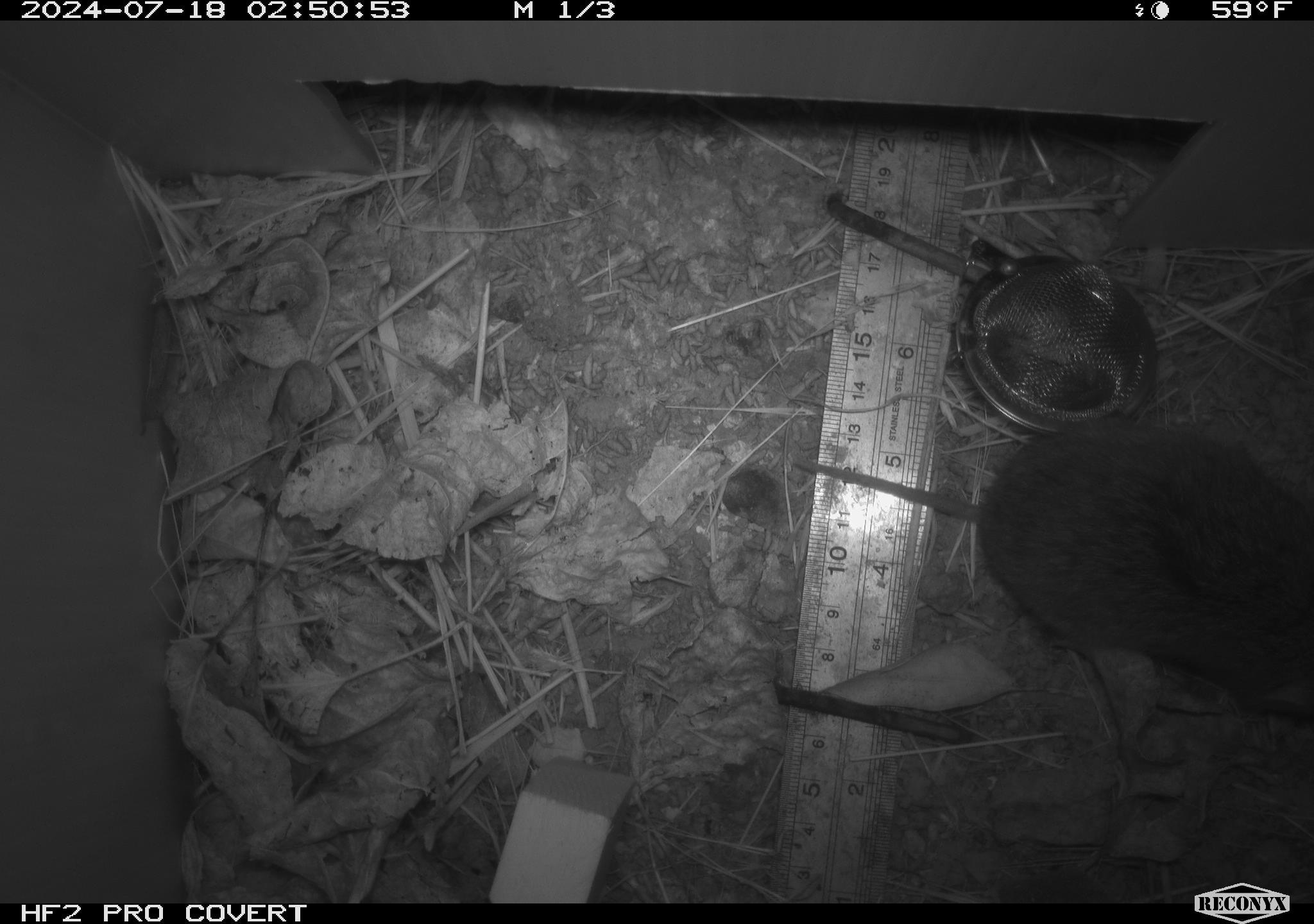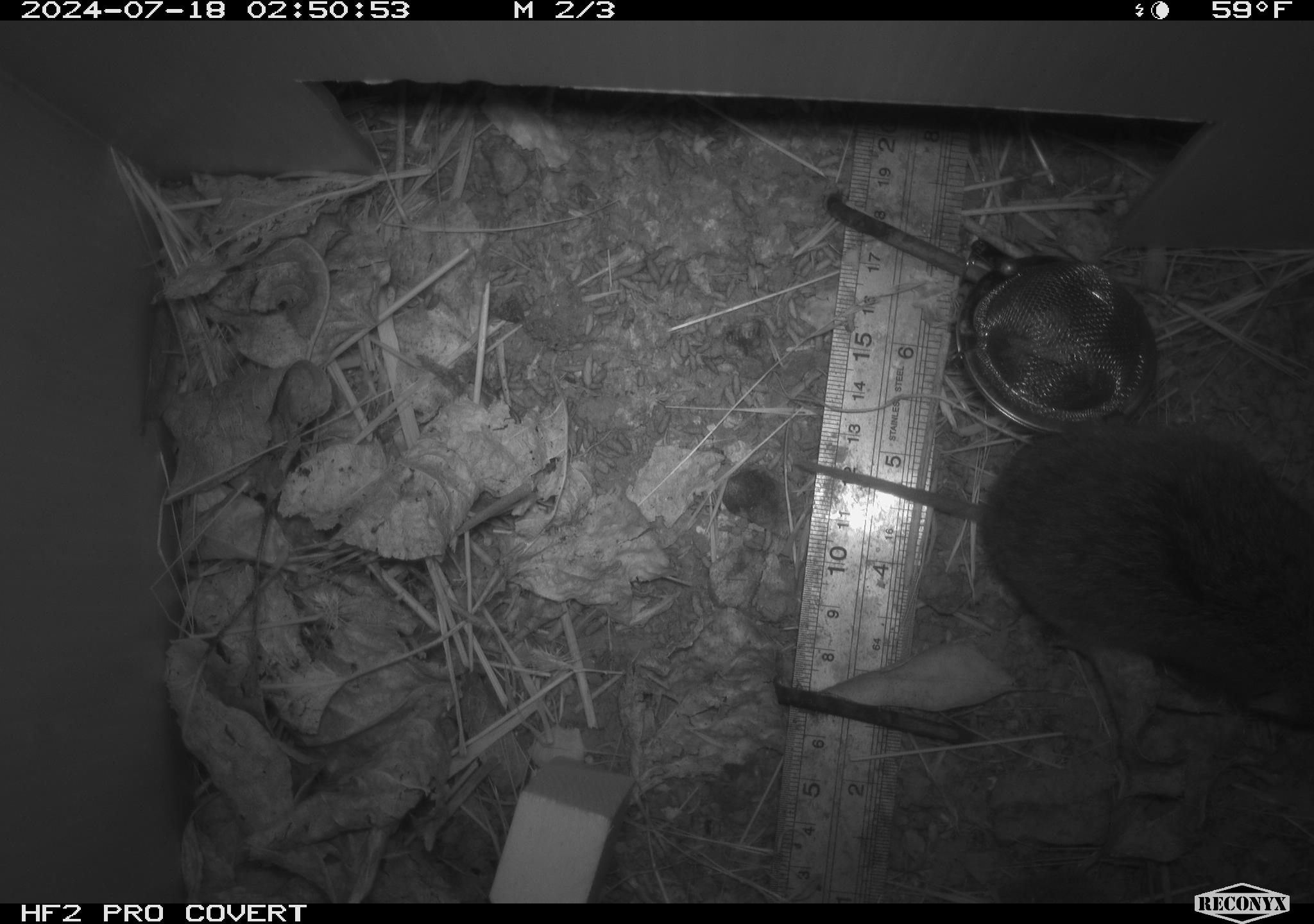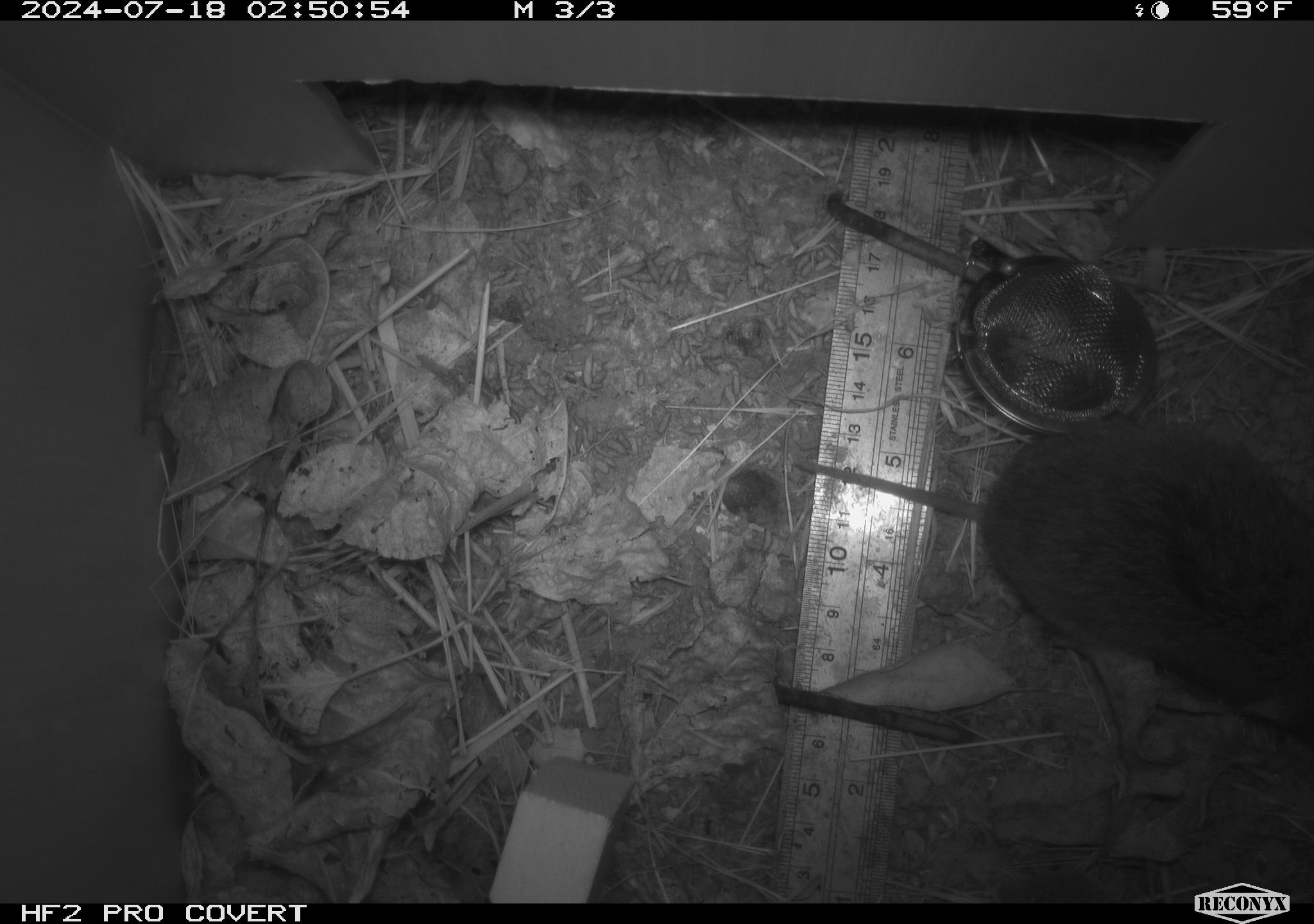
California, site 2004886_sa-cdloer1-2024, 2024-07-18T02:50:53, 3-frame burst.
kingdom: Animalia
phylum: Chordata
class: Mammalia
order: Rodentia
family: Cricetidae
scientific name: Arvicolinae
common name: voles, lemmings, and muskrats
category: arvicolinae subfamily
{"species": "arvicolinae subfamily (voles, lemmings, and muskrats) (Arvicolinae)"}